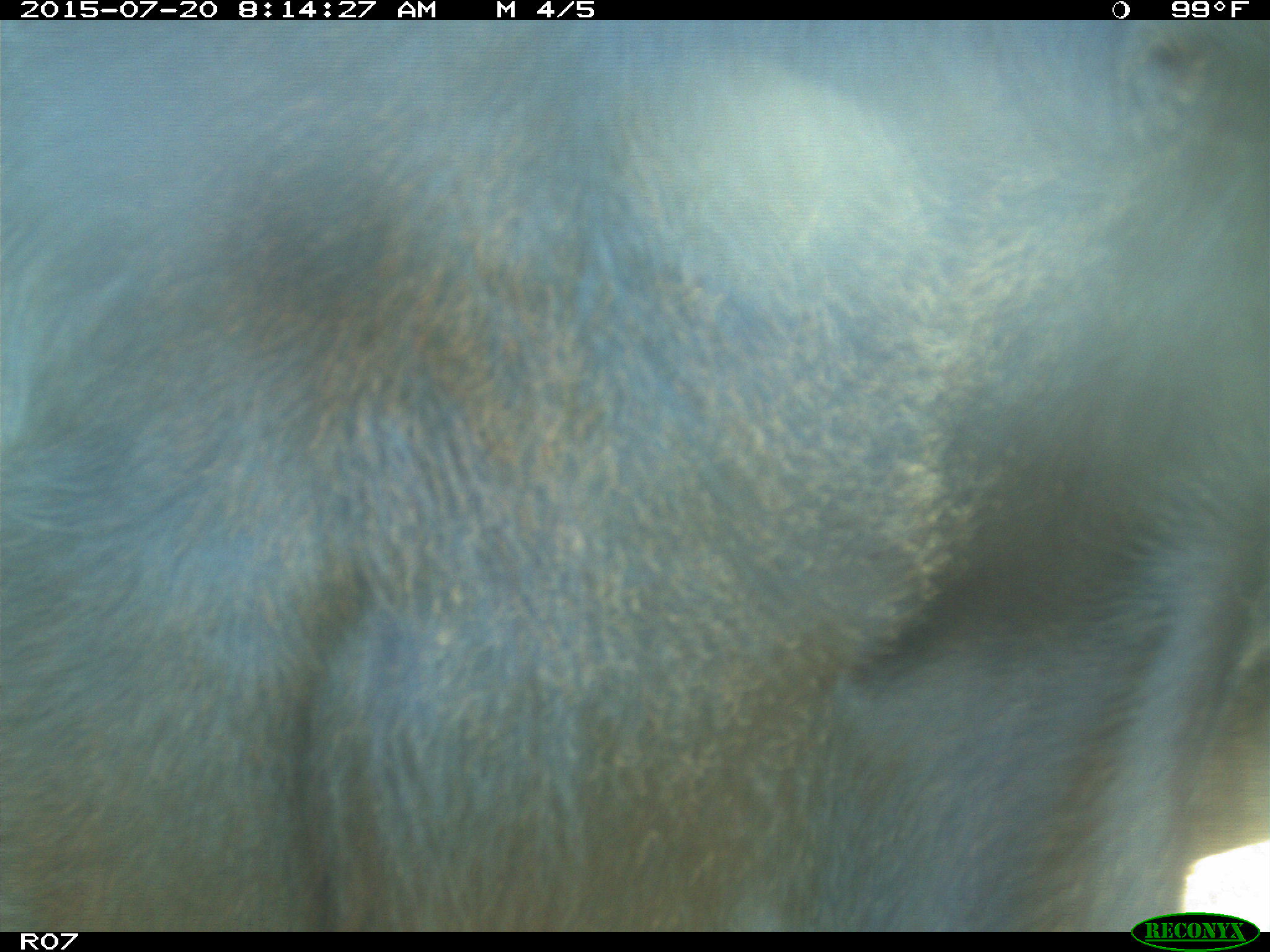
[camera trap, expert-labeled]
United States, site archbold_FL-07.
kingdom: Animalia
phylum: Chordata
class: Mammalia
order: Artiodactyla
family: Bovidae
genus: Bos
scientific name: Bos taurus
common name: domestic cow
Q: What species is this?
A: Bos taurus (domestic cow).